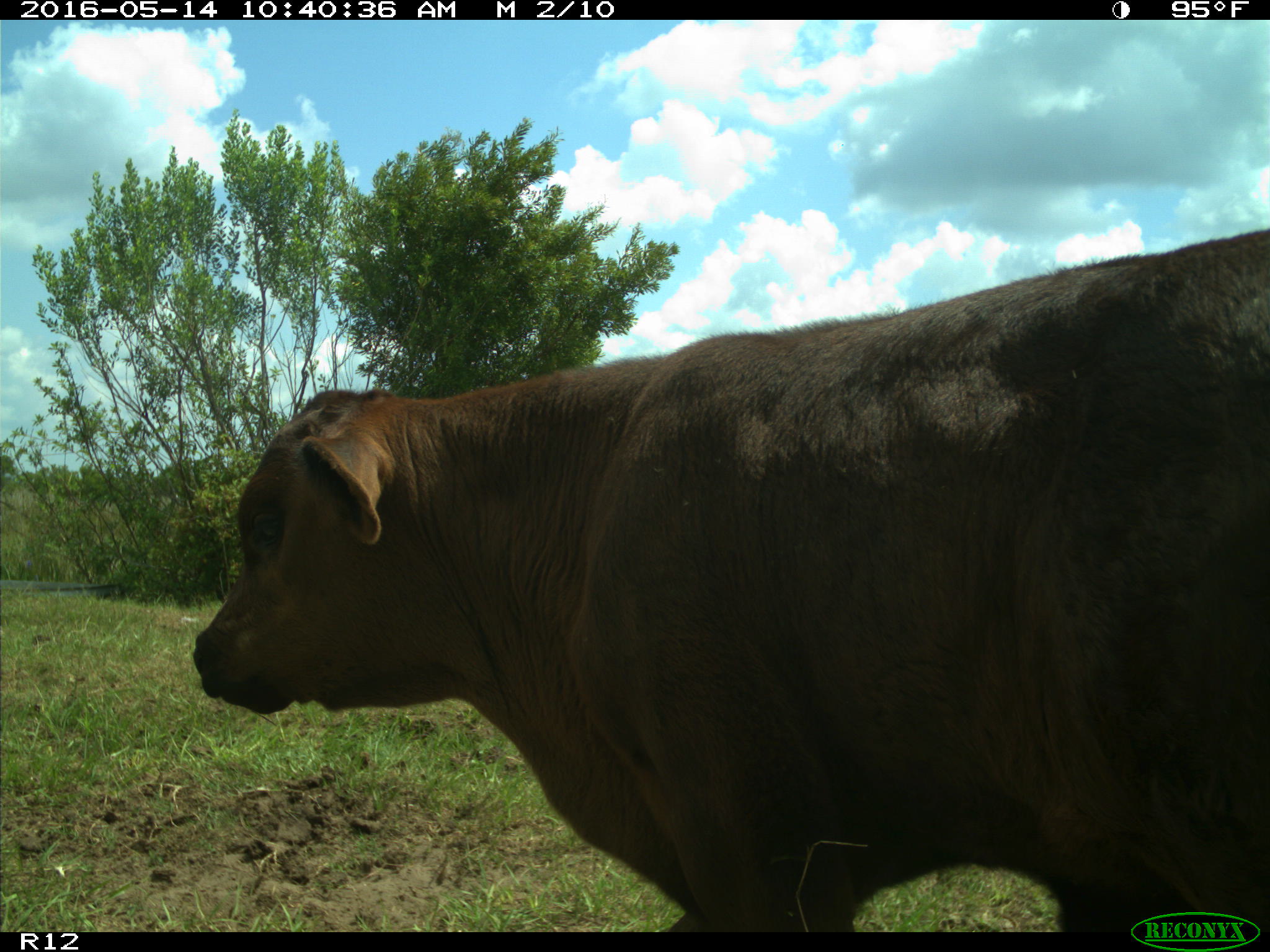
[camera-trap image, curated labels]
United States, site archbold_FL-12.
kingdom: Animalia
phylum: Chordata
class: Mammalia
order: Artiodactyla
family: Bovidae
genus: Bos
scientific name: Bos taurus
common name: domestic cow